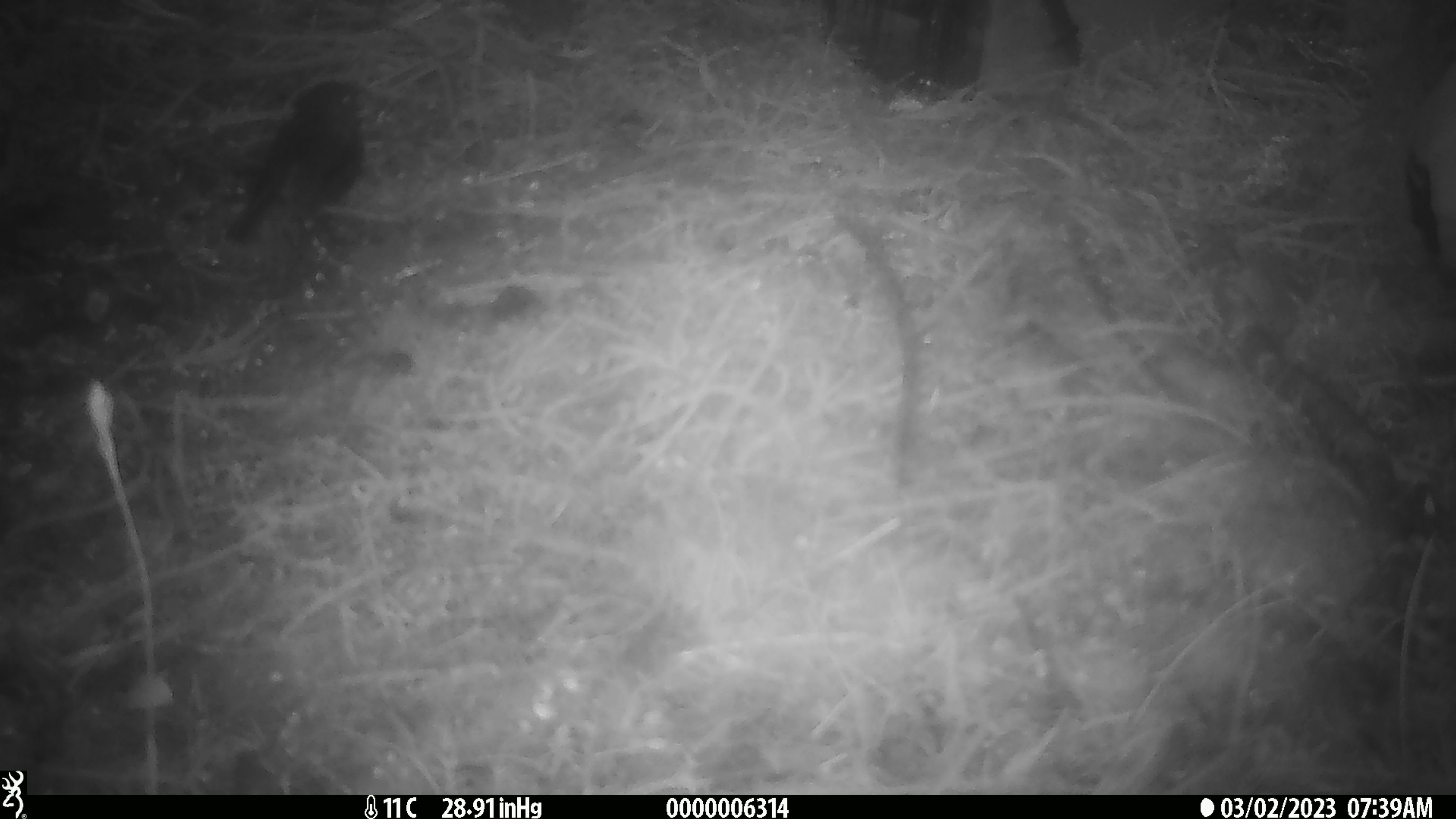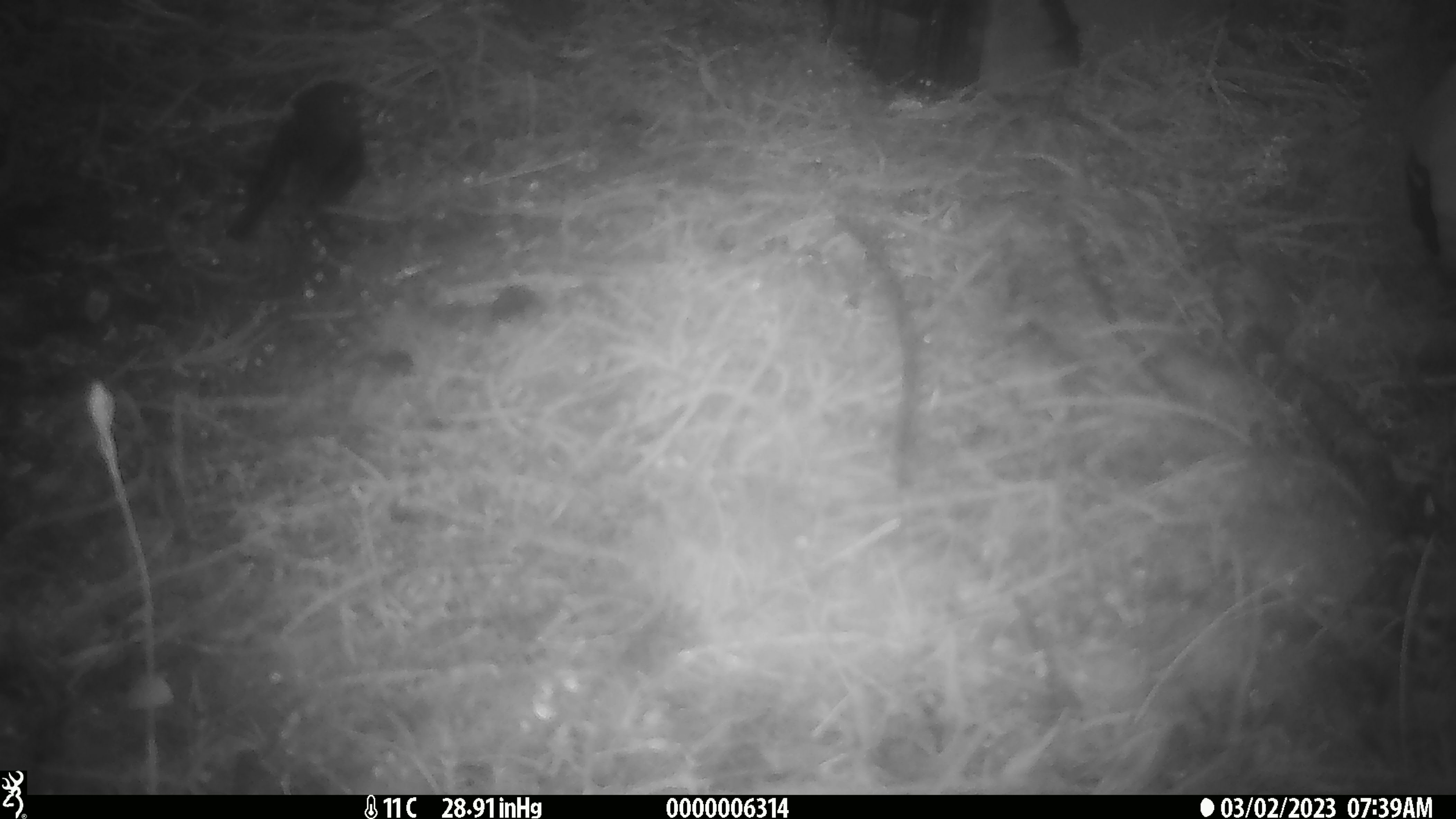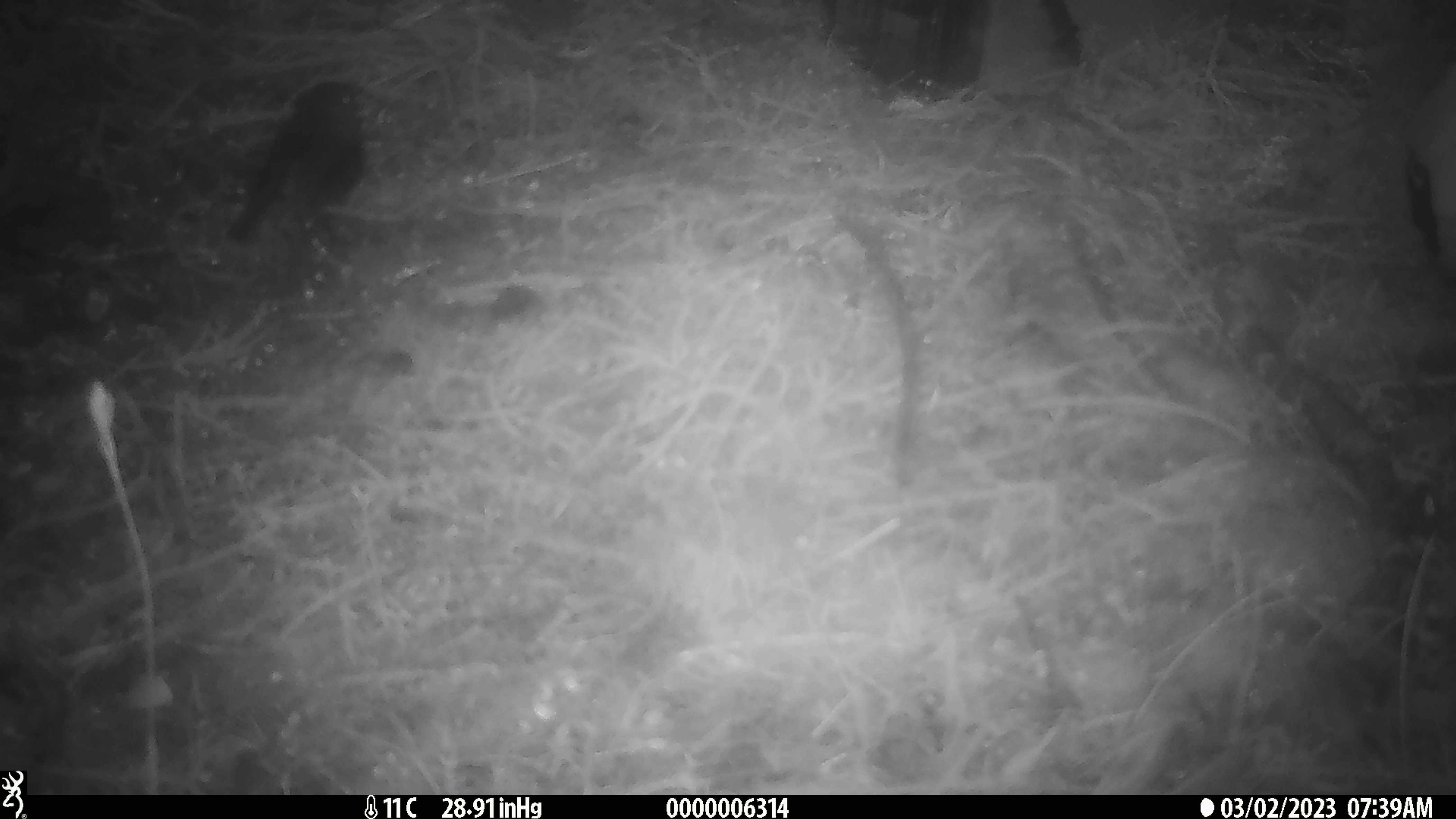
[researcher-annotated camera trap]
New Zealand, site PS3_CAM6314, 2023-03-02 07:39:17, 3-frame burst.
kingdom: Animalia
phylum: Chordata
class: Aves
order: Passeriformes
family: Petroicidae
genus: Petroica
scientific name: Petroica australis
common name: new zealand robin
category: robin